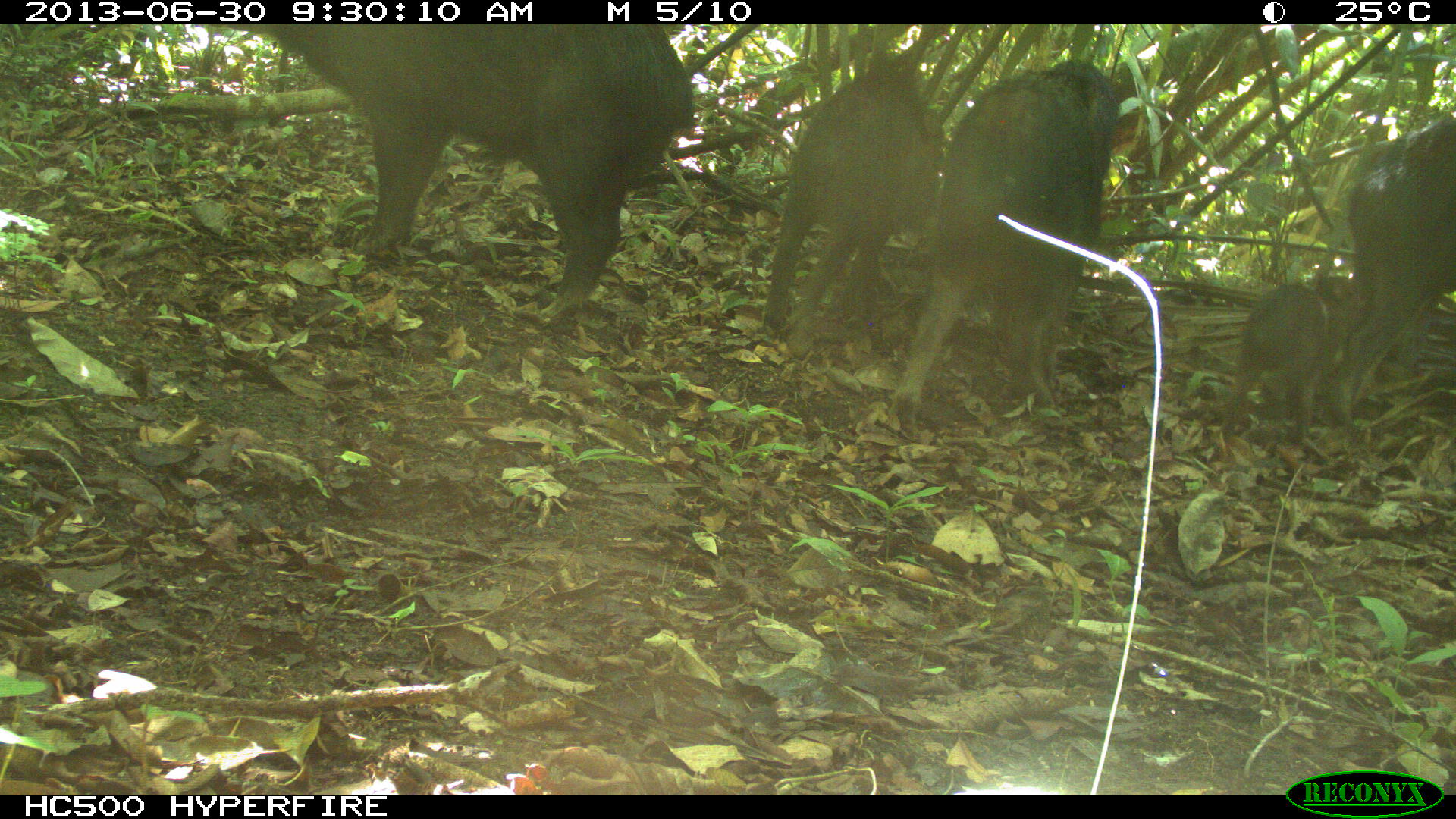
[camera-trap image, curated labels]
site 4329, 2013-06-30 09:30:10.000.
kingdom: Animalia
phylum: Chordata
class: Mammalia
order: Artiodactyla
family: Tayassuidae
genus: Tayassu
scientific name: Tayassu pecari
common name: white-lipped peccary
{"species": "Tayassu pecari (white-lipped peccary)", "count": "5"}